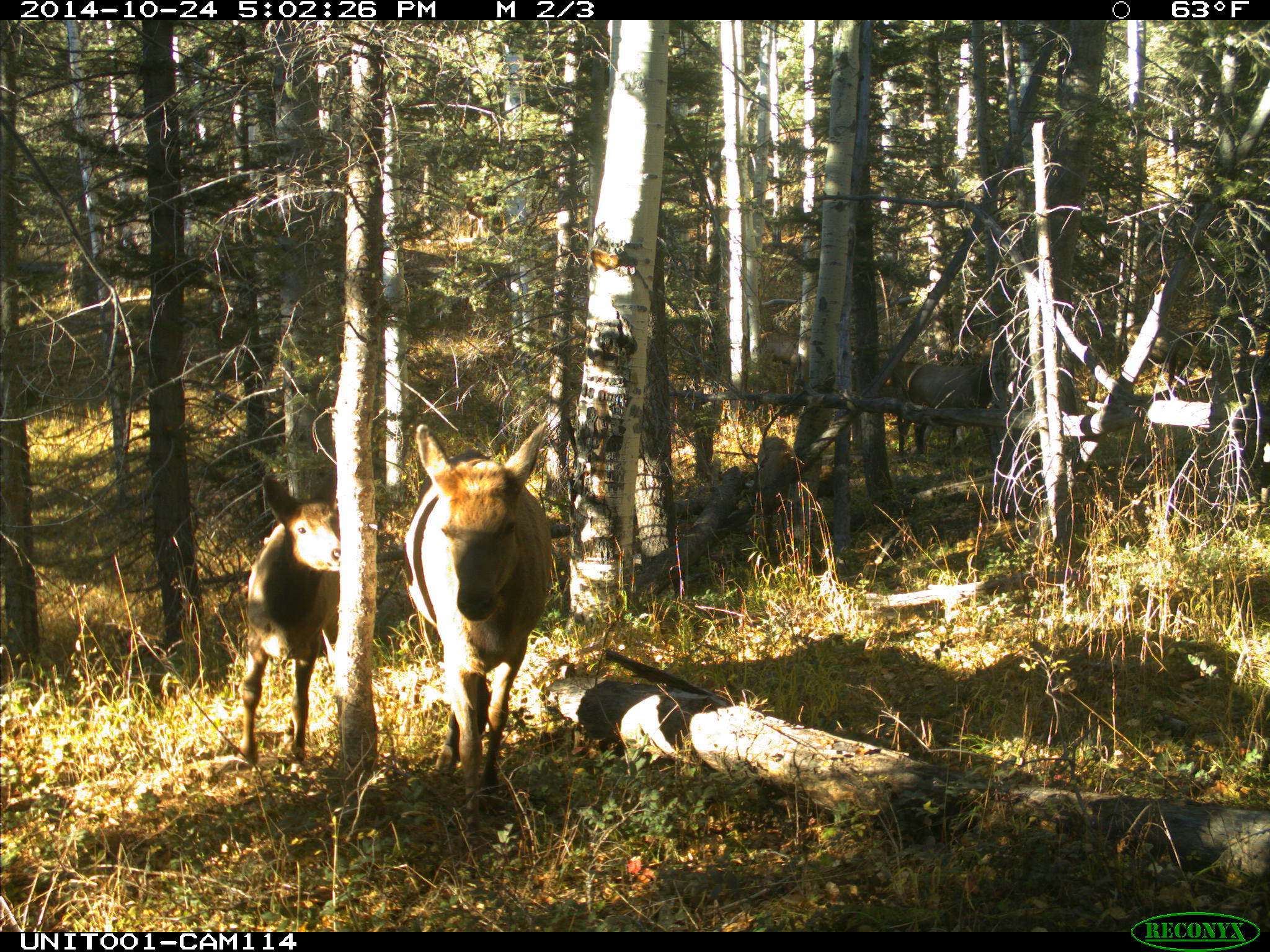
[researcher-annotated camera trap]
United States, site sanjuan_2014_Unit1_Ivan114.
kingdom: Animalia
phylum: Chordata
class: Mammalia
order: Artiodactyla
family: Cervidae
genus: Cervus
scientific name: Cervus elaphus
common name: red deer